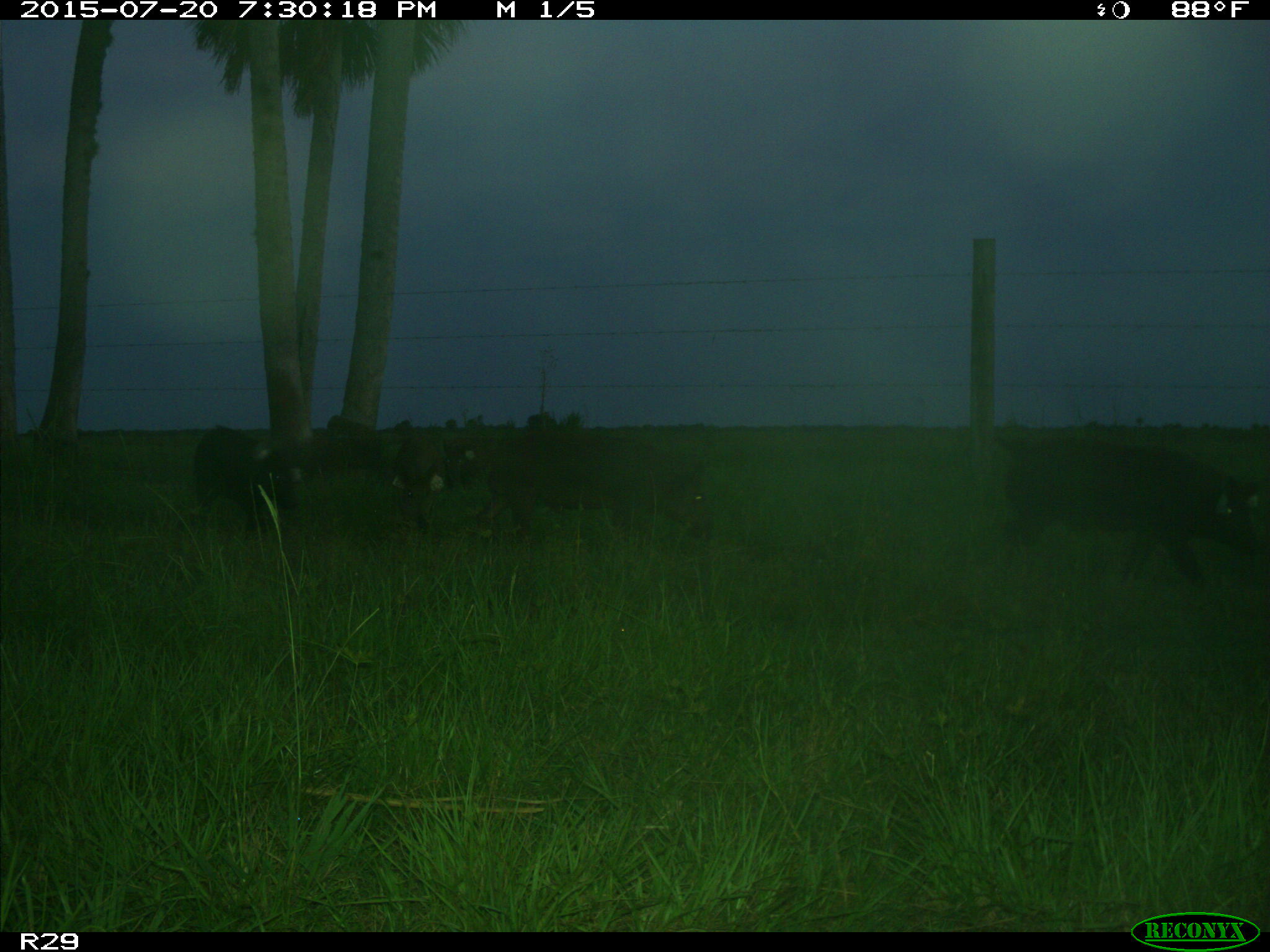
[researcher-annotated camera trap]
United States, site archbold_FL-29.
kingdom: Animalia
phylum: Chordata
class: Mammalia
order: Artiodactyla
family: Suidae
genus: Sus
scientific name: Sus scrofa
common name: wild boar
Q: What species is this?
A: Sus scrofa (wild boar).